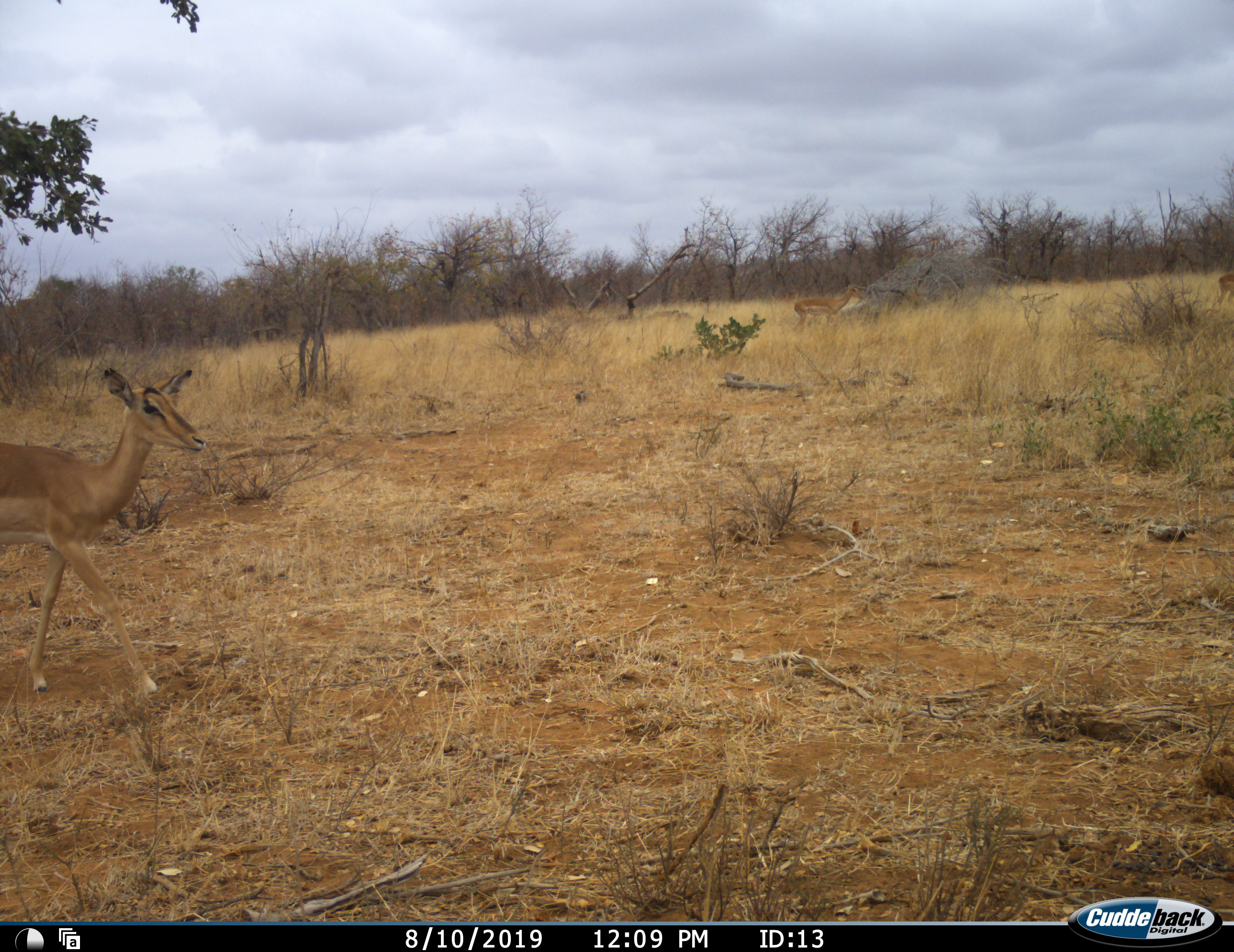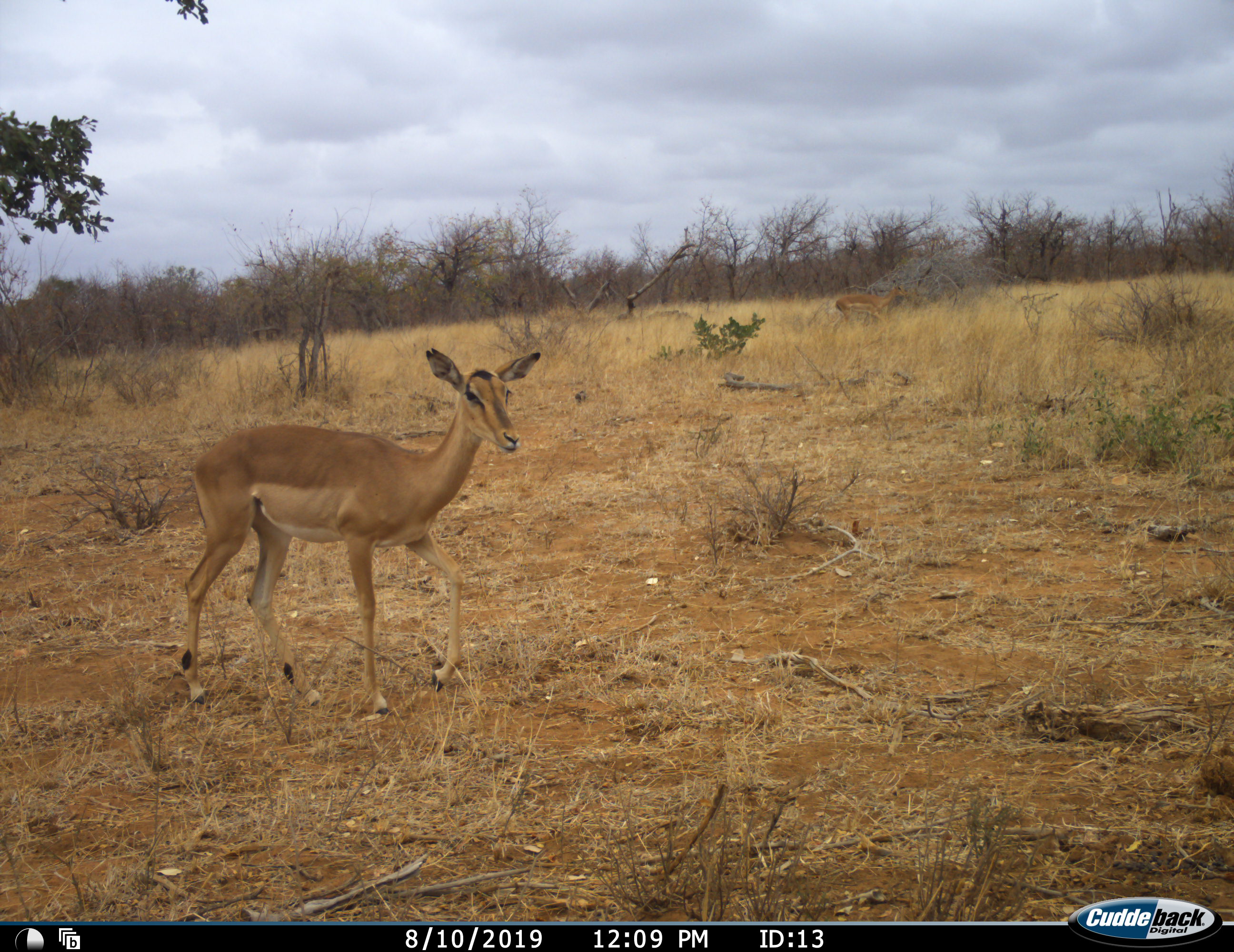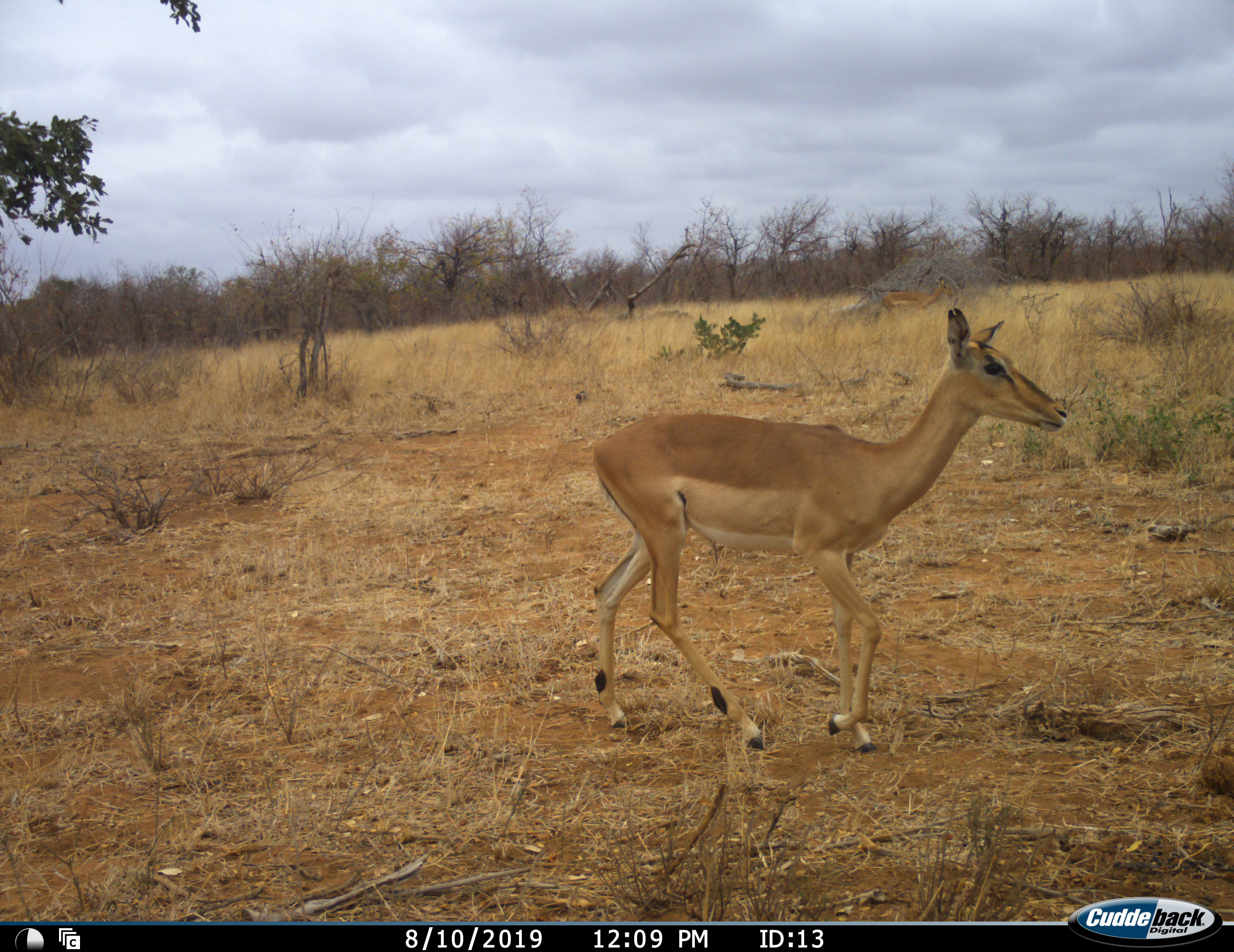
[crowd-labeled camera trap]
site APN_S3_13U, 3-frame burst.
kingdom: Animalia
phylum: Chordata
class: Mammalia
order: Artiodactyla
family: Bovidae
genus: Aepyceros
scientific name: Aepyceros melampus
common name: impala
Impala (Aepyceros melampus), count 3. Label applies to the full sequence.